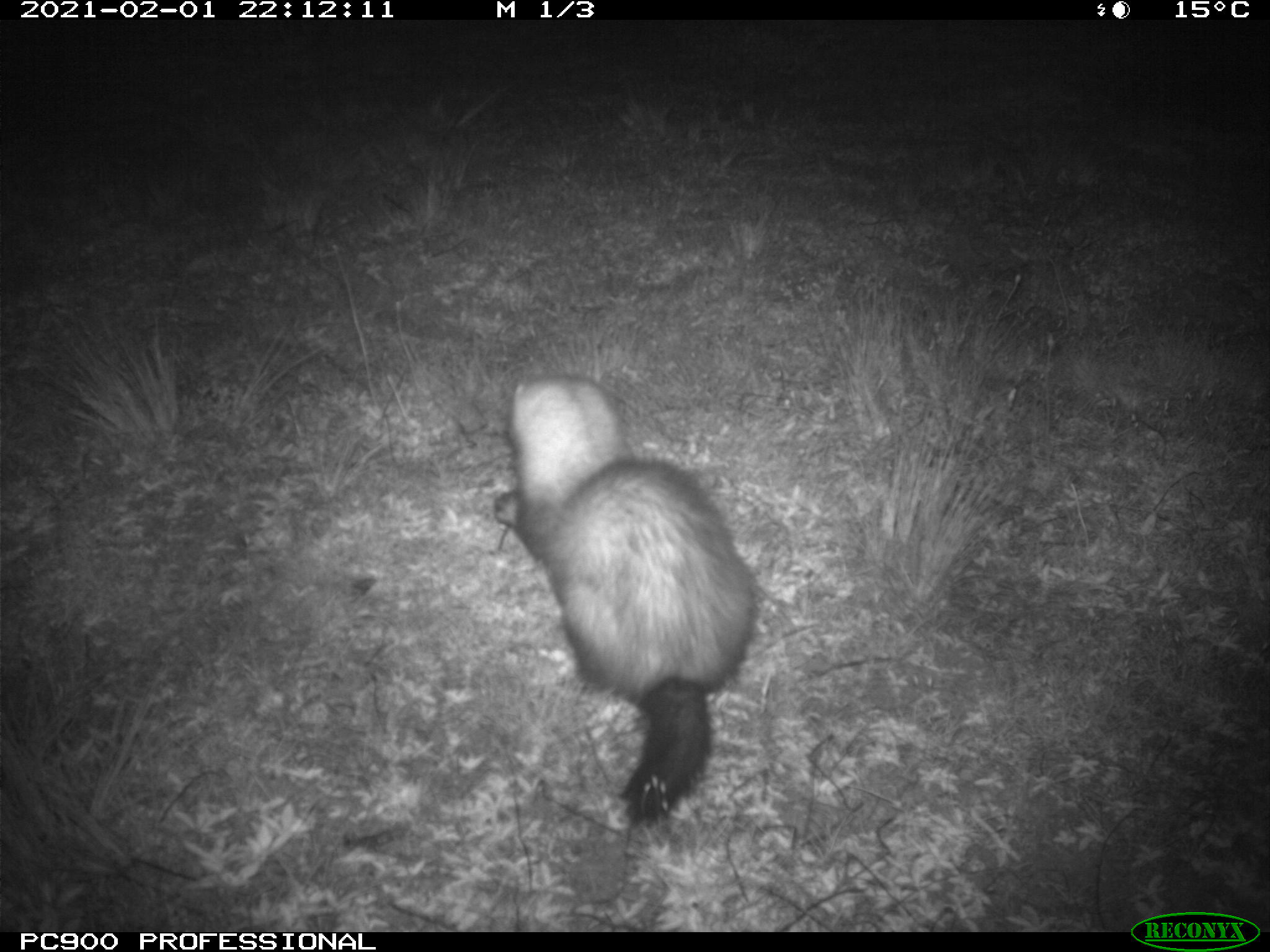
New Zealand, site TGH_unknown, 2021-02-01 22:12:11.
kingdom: Animalia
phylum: Chordata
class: Mammalia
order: Carnivora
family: Mustelidae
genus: Mustela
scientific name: Mustela furo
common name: ferret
Ferret (Mustela furo).